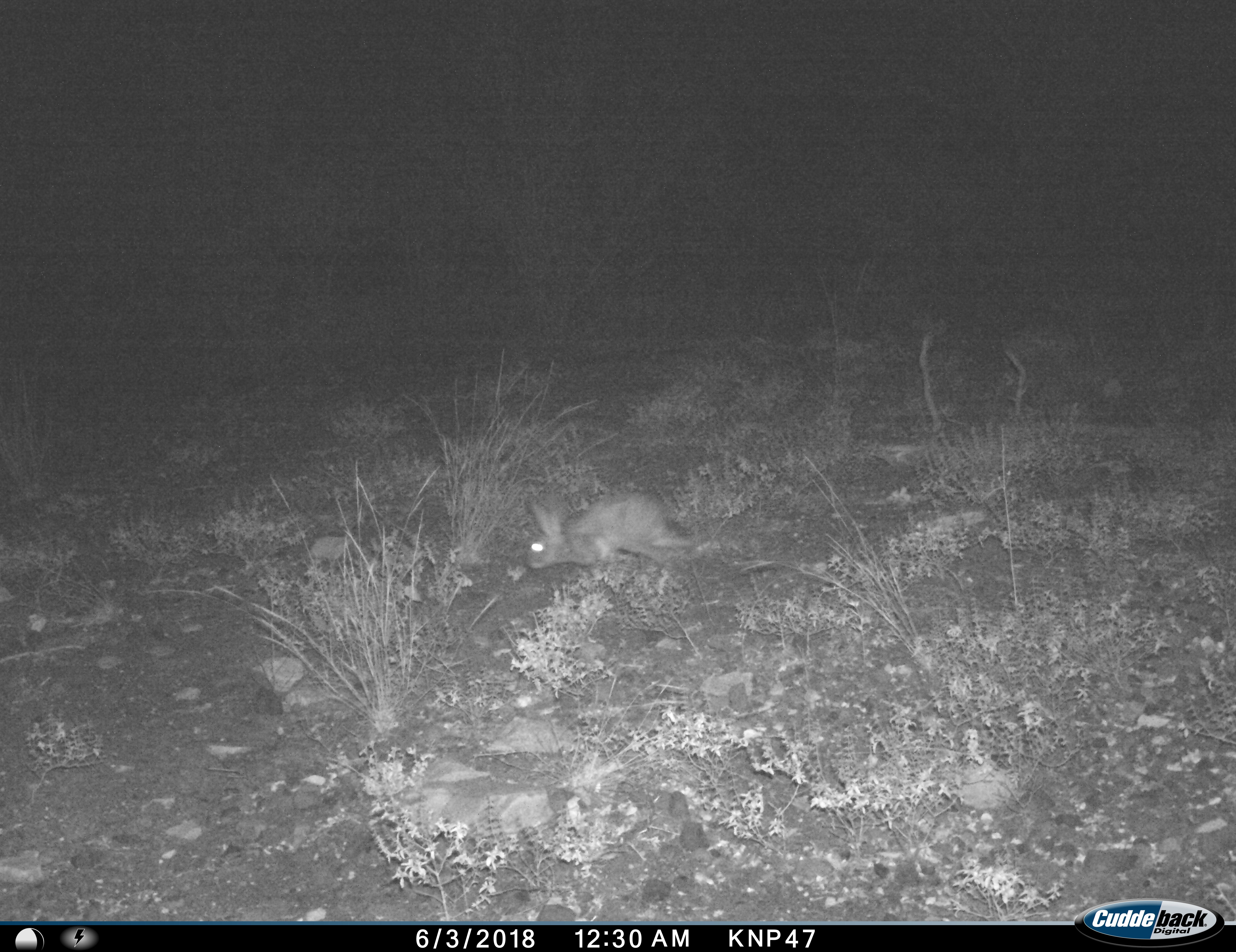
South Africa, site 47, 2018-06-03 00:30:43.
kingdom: Animalia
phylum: Chordata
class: Mammalia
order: Lagomorpha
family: Leporidae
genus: Pronolagus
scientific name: Pronolagus randensis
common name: red rock rabbit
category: rabbitredrock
Rabbitredrock (red rock rabbit) (Pronolagus randensis), count 1. Behavior (volunteer vote fractions): standing 0%, resting 0%, moving 100%, interacting 0%. Young present (vote fraction): 0%. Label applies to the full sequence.